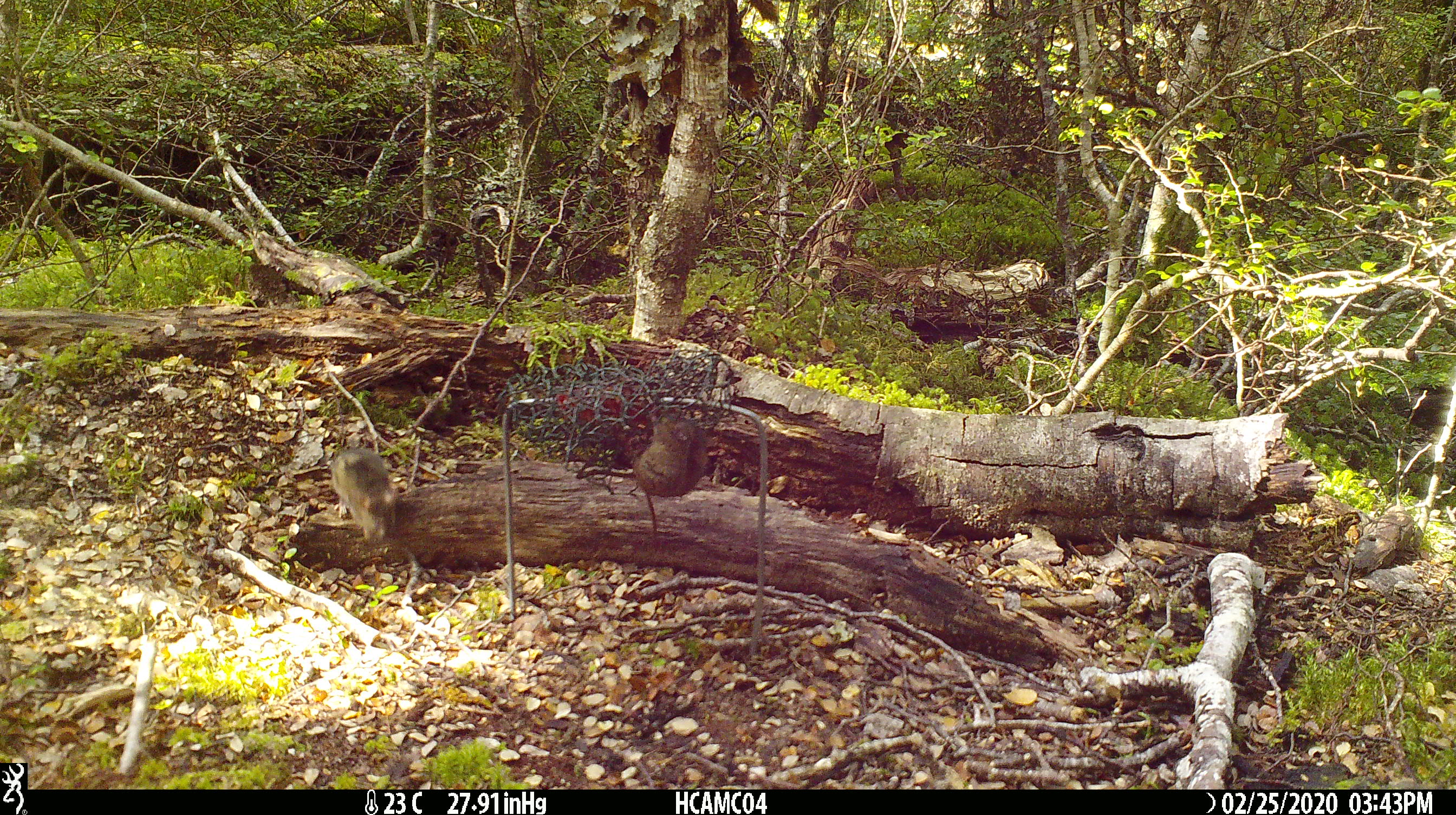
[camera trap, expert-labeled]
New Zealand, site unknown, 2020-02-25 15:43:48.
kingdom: Animalia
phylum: Chordata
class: Mammalia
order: Rodentia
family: Muridae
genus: Mus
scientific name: Mus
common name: mouse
Mouse (Mus).